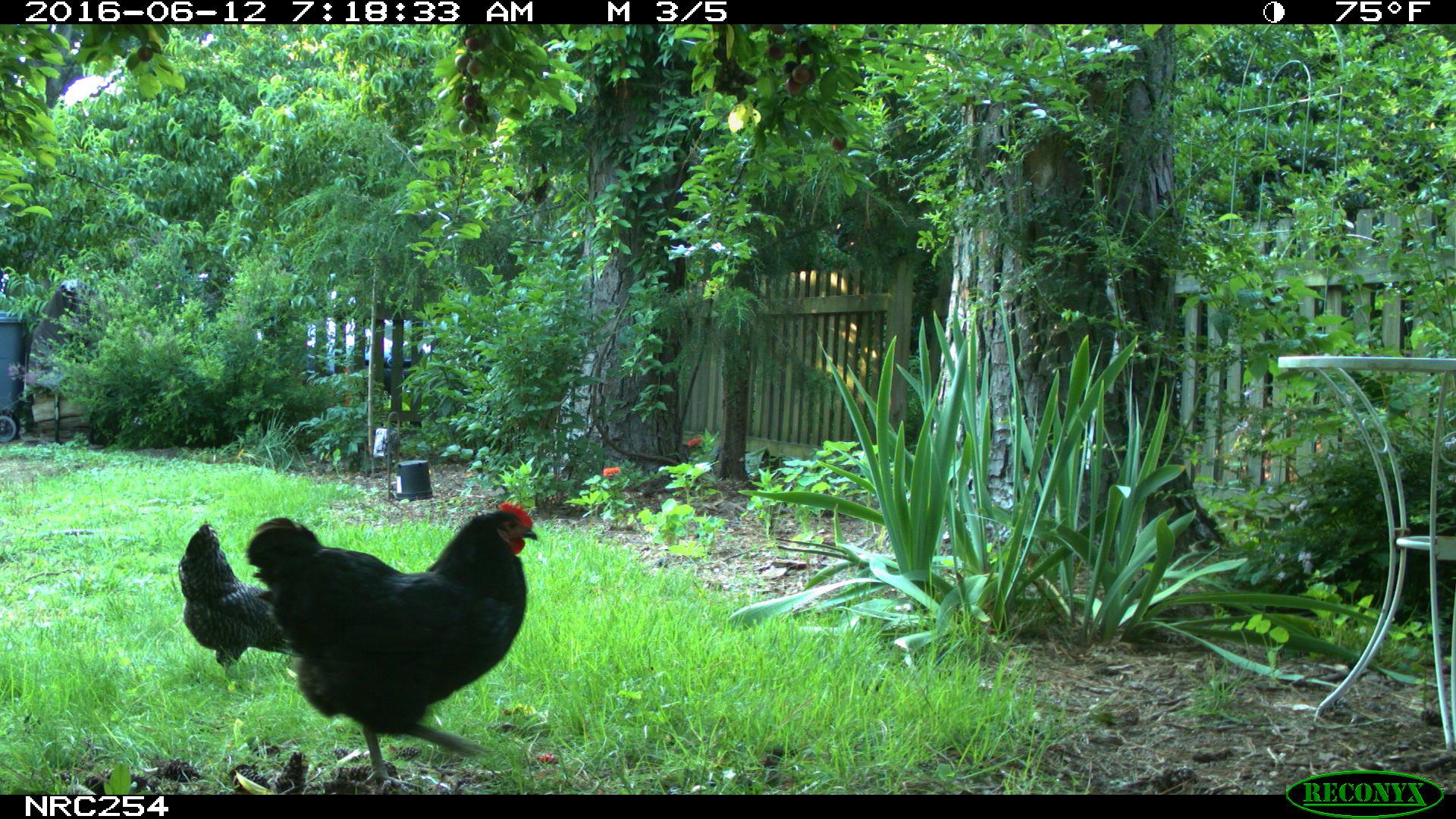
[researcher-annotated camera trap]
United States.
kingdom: Animalia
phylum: Chordata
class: Aves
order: Galliformes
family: Phasianidae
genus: Gallus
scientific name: Gallus gallus domesticus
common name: domestic chicken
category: Chicken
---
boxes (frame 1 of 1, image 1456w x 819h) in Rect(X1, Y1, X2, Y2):
Chicken: Rect(227, 486, 542, 799); Rect(172, 519, 273, 672)